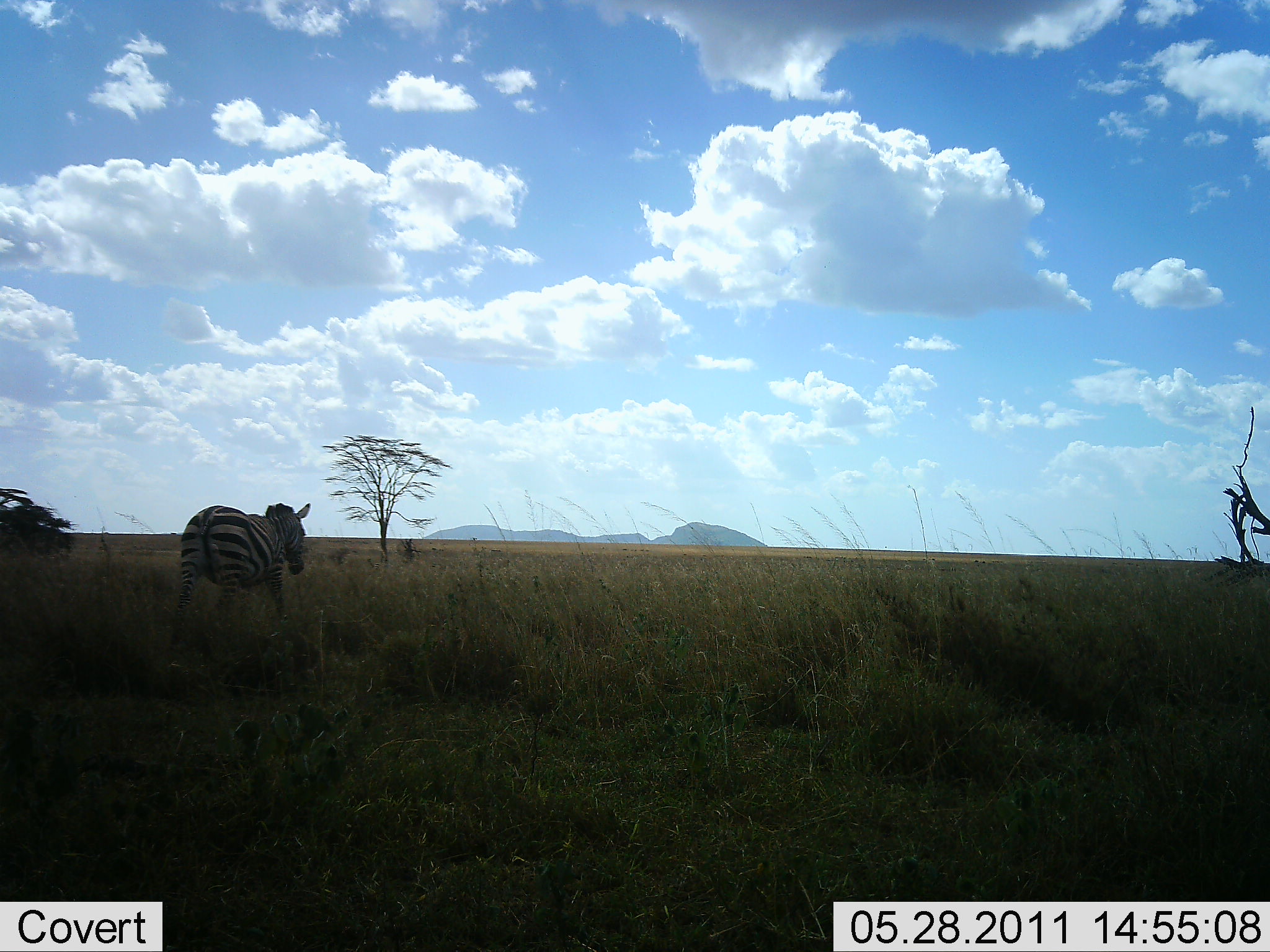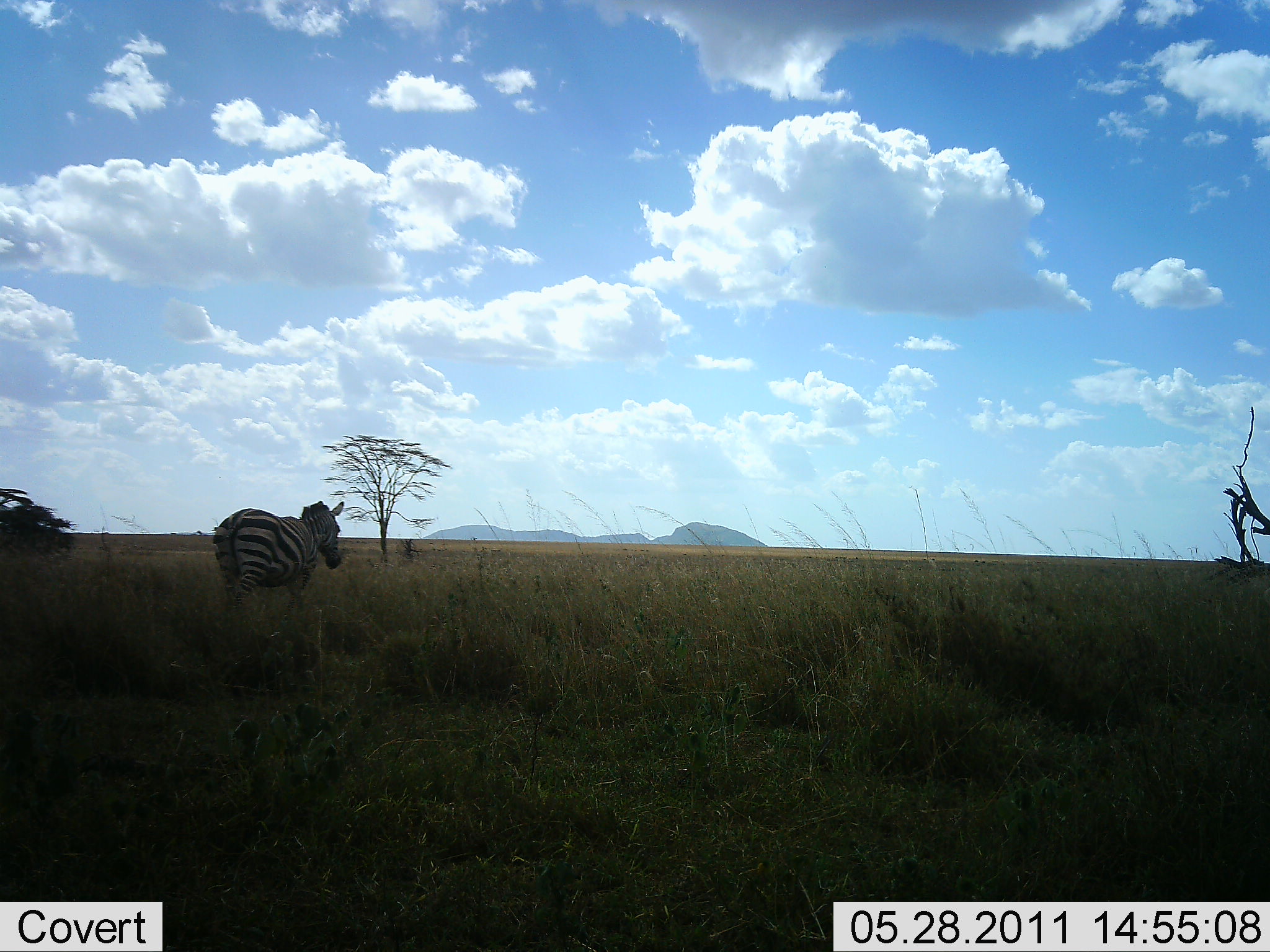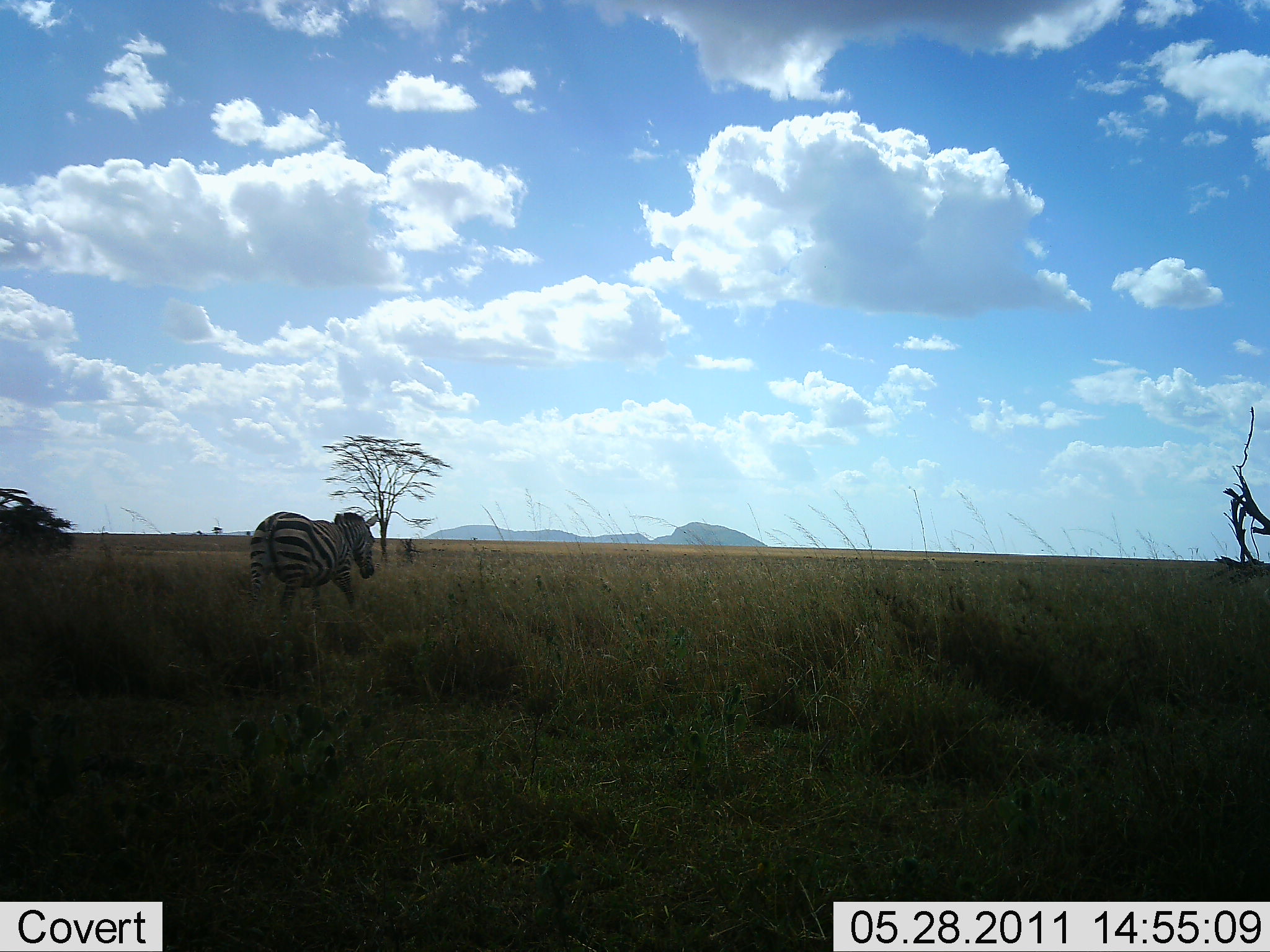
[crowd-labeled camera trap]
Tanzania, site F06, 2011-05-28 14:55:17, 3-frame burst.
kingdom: Animalia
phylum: Chordata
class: Mammalia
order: Perissodactyla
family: Equidae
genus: Equus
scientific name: Equus quagga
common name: plains zebra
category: zebra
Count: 1.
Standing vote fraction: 8%.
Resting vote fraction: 0%.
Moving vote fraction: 100%.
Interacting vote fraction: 0%.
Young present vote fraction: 0%.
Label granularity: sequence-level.